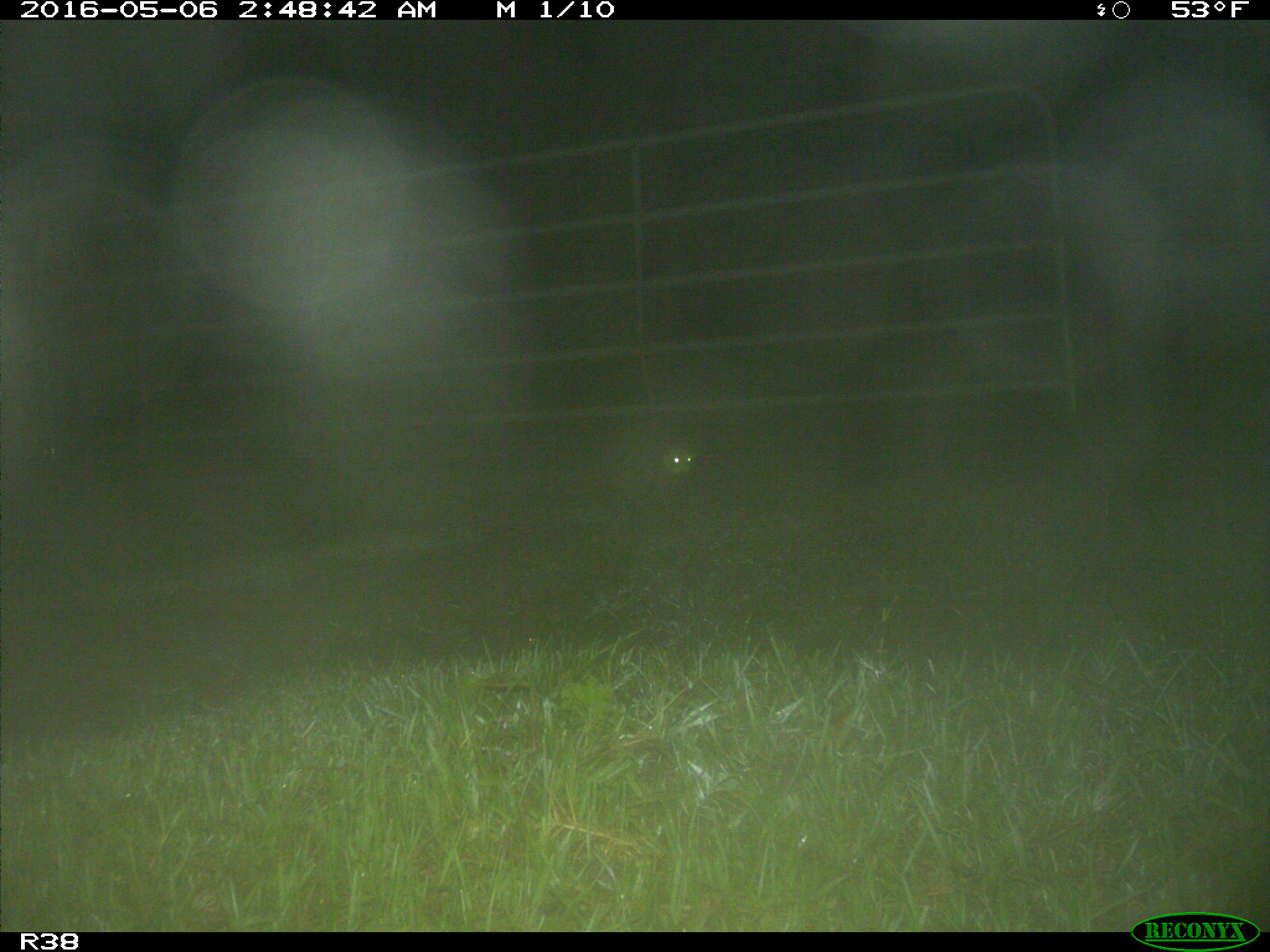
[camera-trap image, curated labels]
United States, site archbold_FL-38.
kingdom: Animalia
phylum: Chordata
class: Mammalia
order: Carnivora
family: Procyonidae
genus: Procyon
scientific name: Procyon lotor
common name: common raccoon